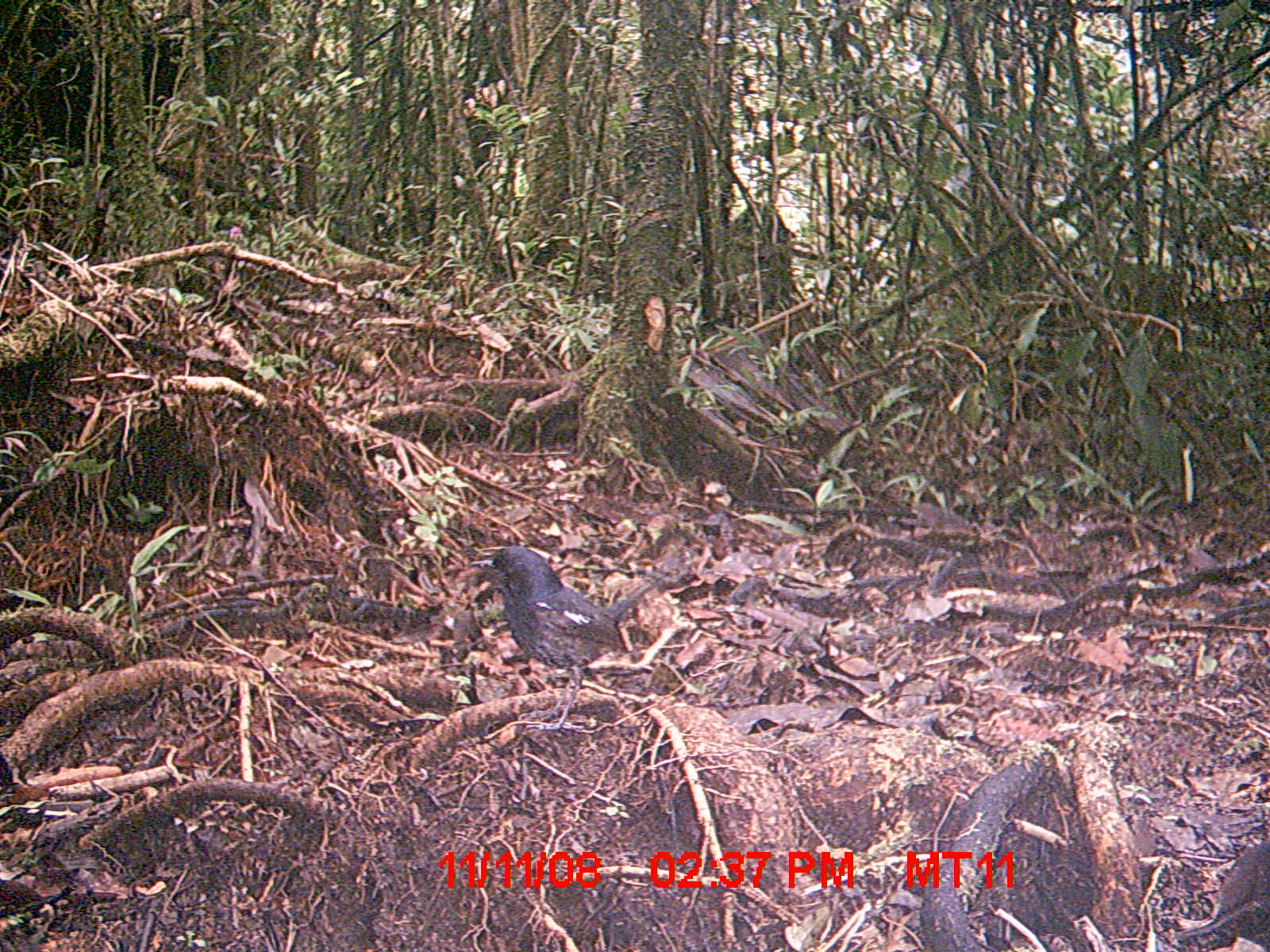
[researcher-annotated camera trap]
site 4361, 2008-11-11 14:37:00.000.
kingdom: Animalia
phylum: Chordata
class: Aves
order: Passeriformes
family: Muscicapidae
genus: Copsychus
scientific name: Copsychus albospecularis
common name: madagascar magpie-robin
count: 1